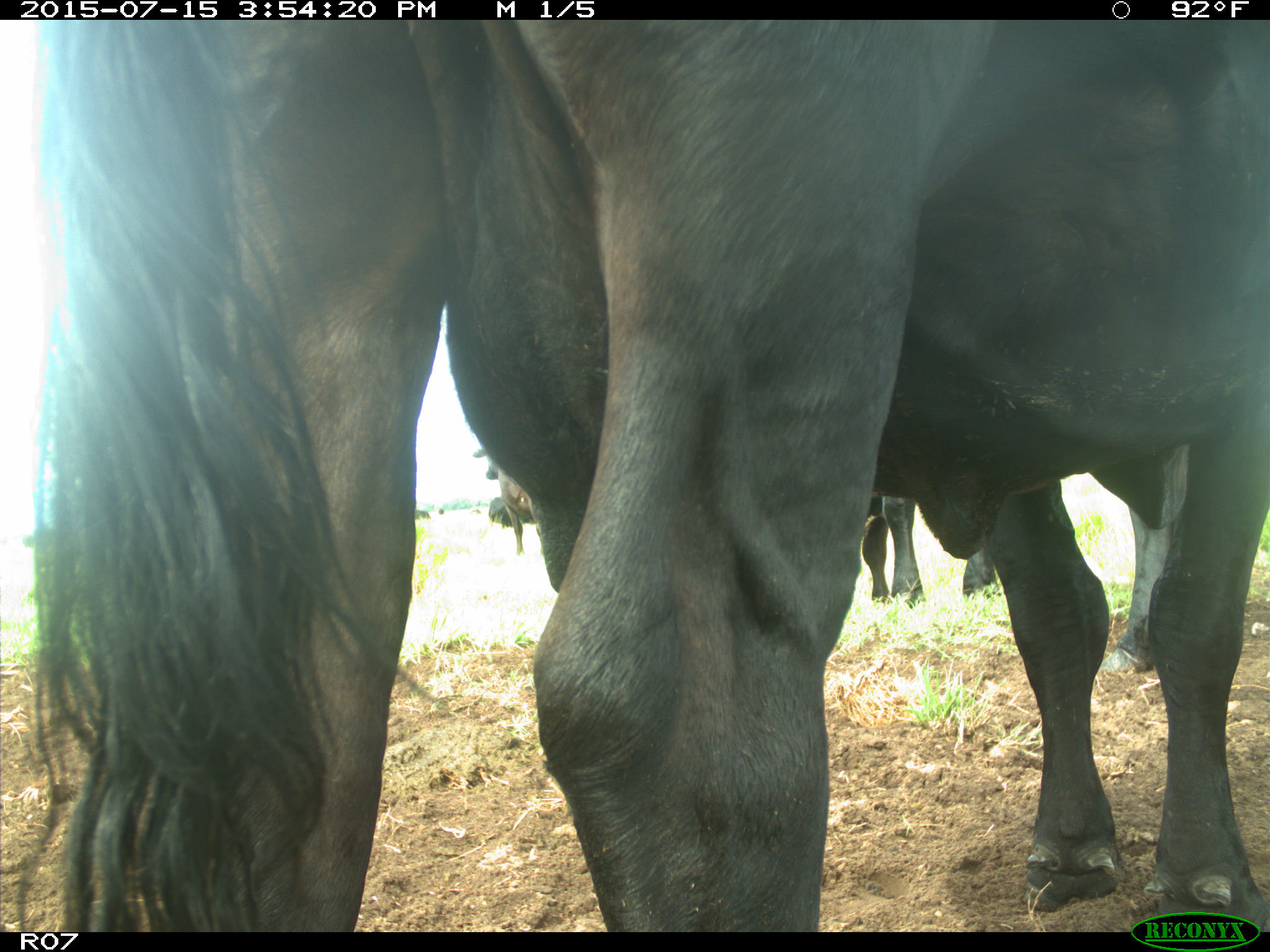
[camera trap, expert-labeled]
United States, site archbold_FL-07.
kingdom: Animalia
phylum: Chordata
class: Mammalia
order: Artiodactyla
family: Bovidae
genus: Bos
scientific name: Bos taurus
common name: domestic cow